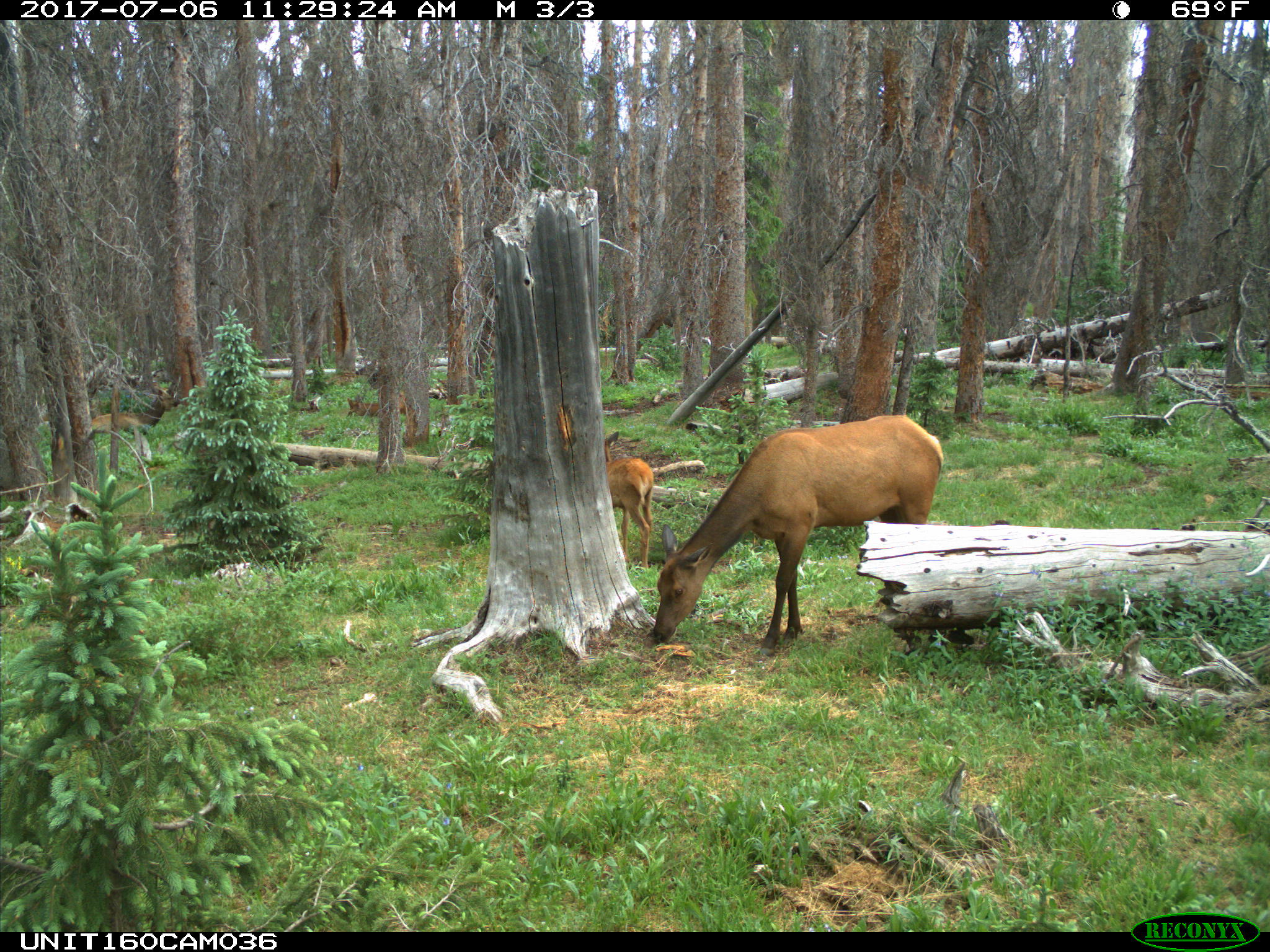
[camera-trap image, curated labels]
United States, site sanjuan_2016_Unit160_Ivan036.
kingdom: Animalia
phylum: Chordata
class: Mammalia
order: Artiodactyla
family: Cervidae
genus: Cervus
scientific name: Cervus elaphus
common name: red deer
Cervus elaphus (red deer).